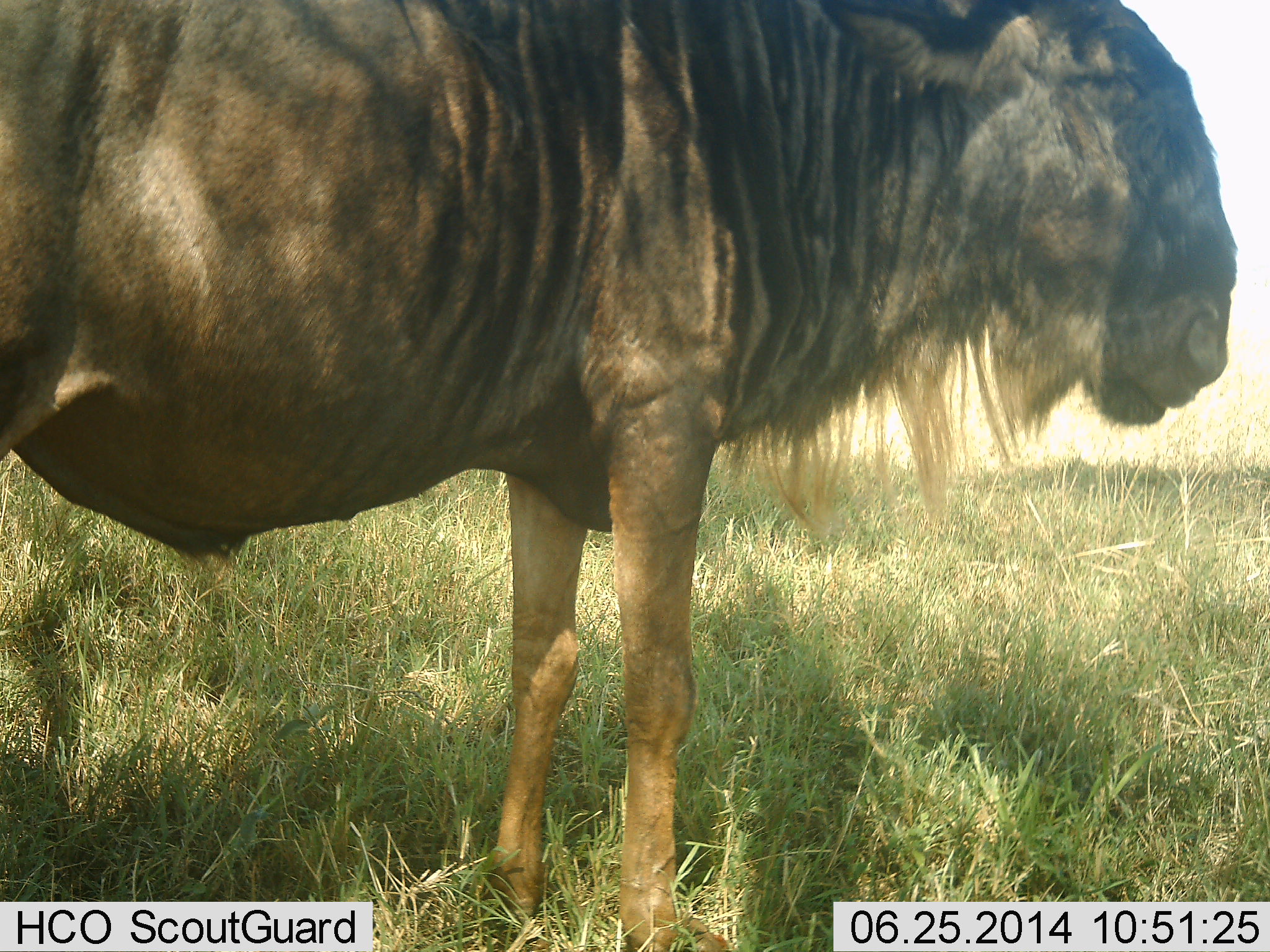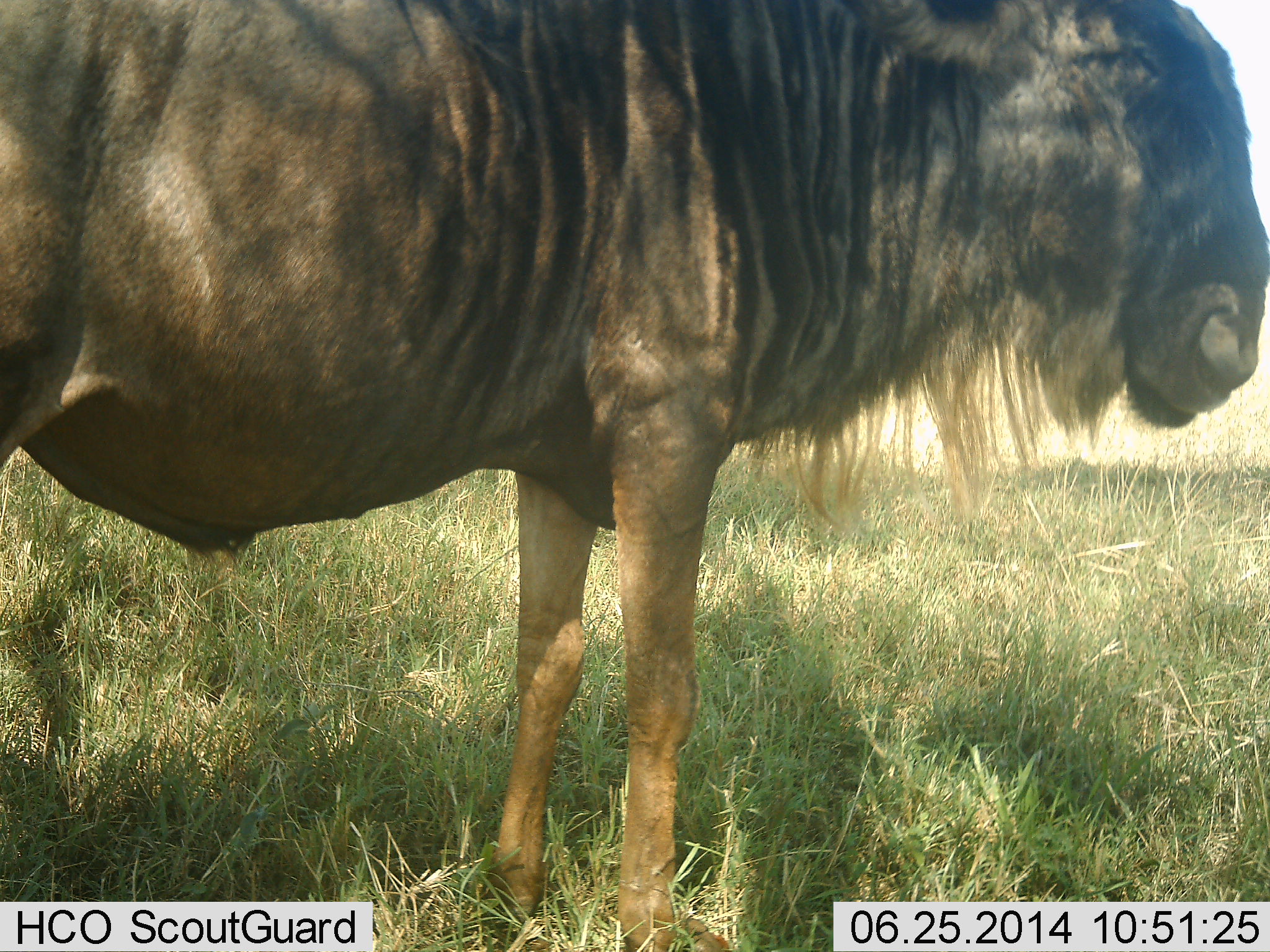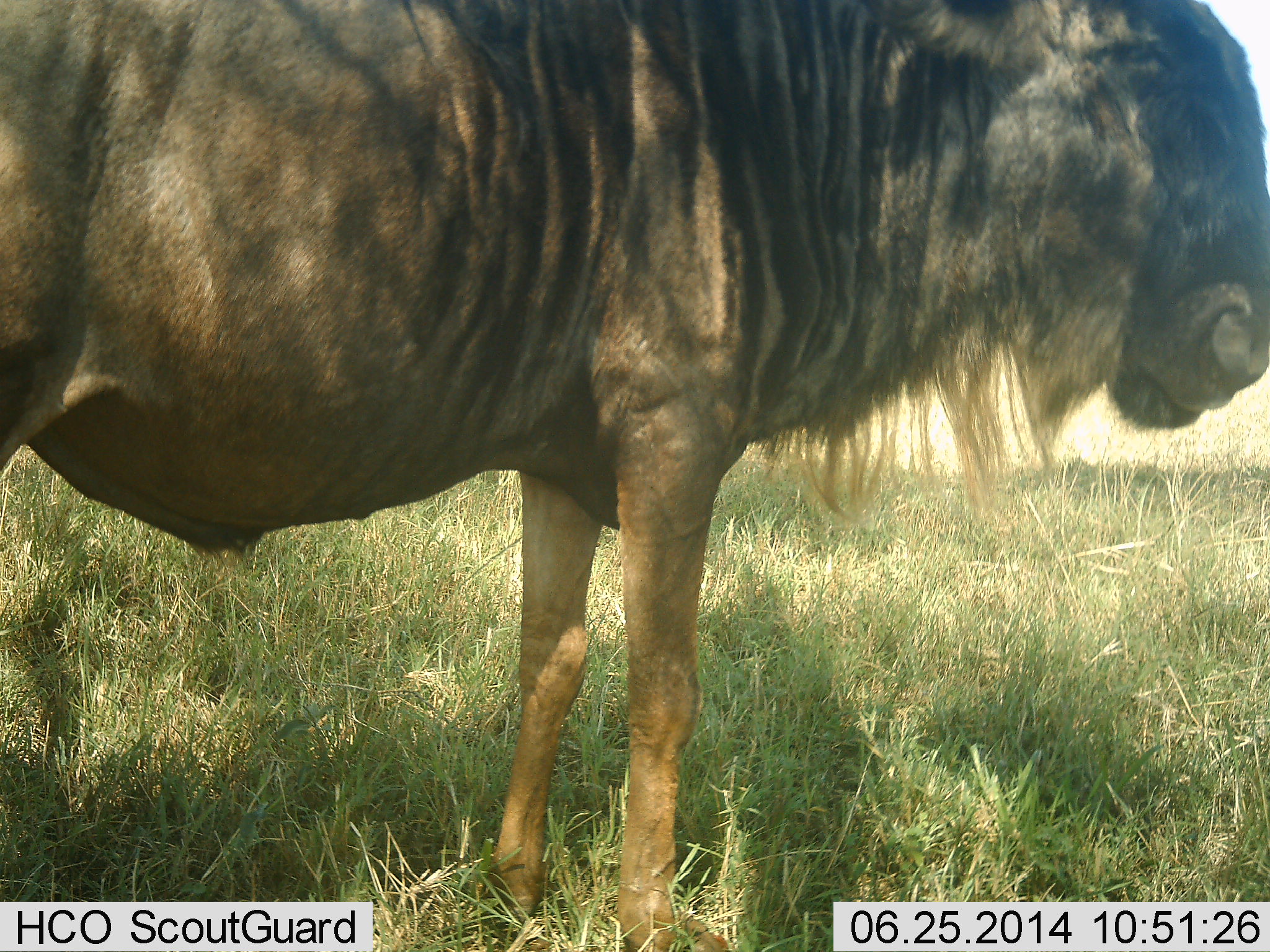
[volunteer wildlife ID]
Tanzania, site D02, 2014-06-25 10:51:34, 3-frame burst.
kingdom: Animalia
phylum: Chordata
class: Mammalia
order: Artiodactyla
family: Bovidae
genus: Connochaetes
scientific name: Connochaetes taurinus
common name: blue wildebeest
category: wildebeest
Wildebeest (blue wildebeest) (Connochaetes taurinus), count 1. Behavior (volunteer vote fractions): standing 100%, resting 0%, moving 0%, interacting 0%. Young present (vote fraction): 0%. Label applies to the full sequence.